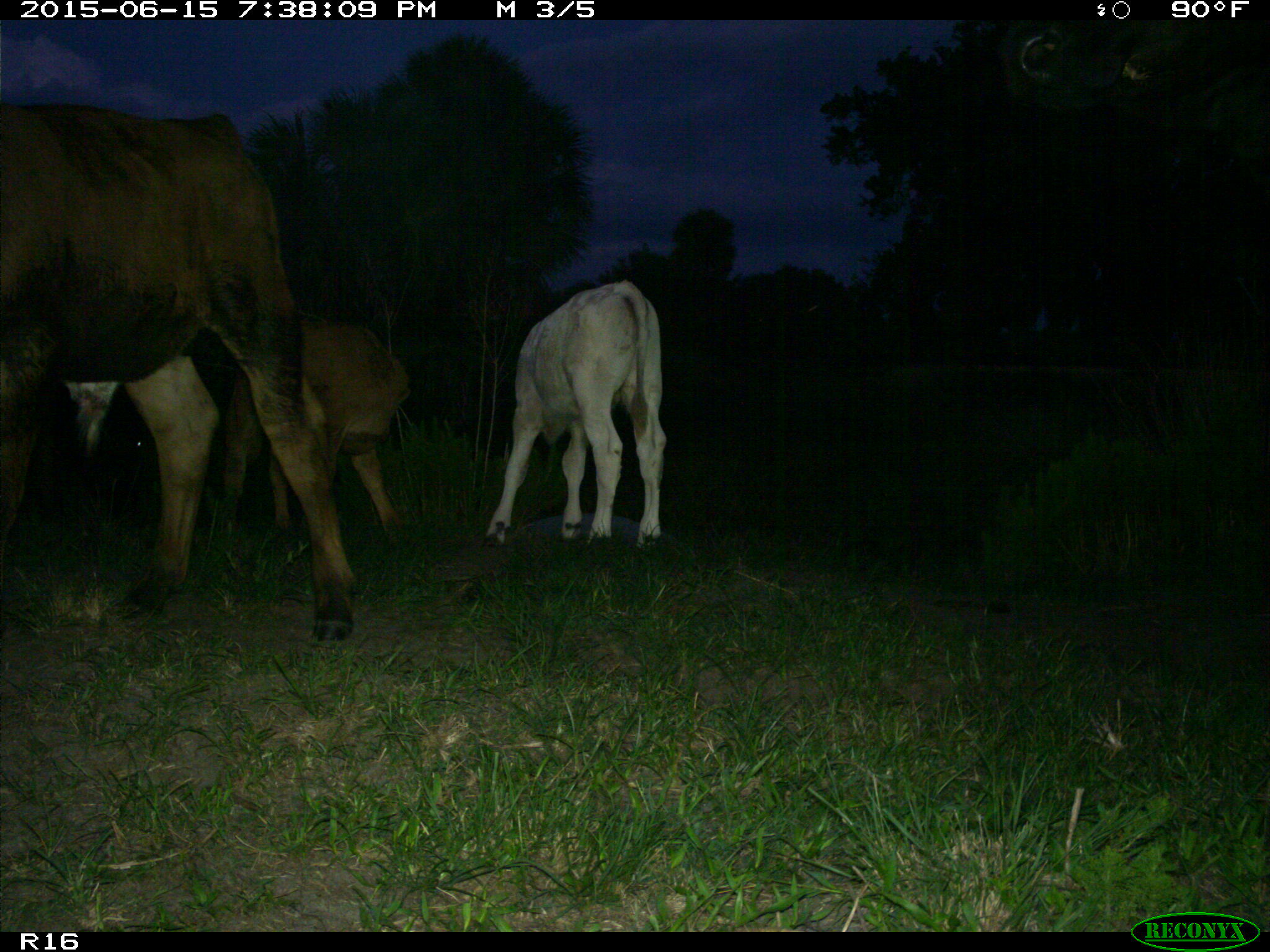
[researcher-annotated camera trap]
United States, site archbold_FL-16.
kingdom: Animalia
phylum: Chordata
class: Mammalia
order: Artiodactyla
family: Bovidae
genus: Bos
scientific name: Bos taurus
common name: domestic cow